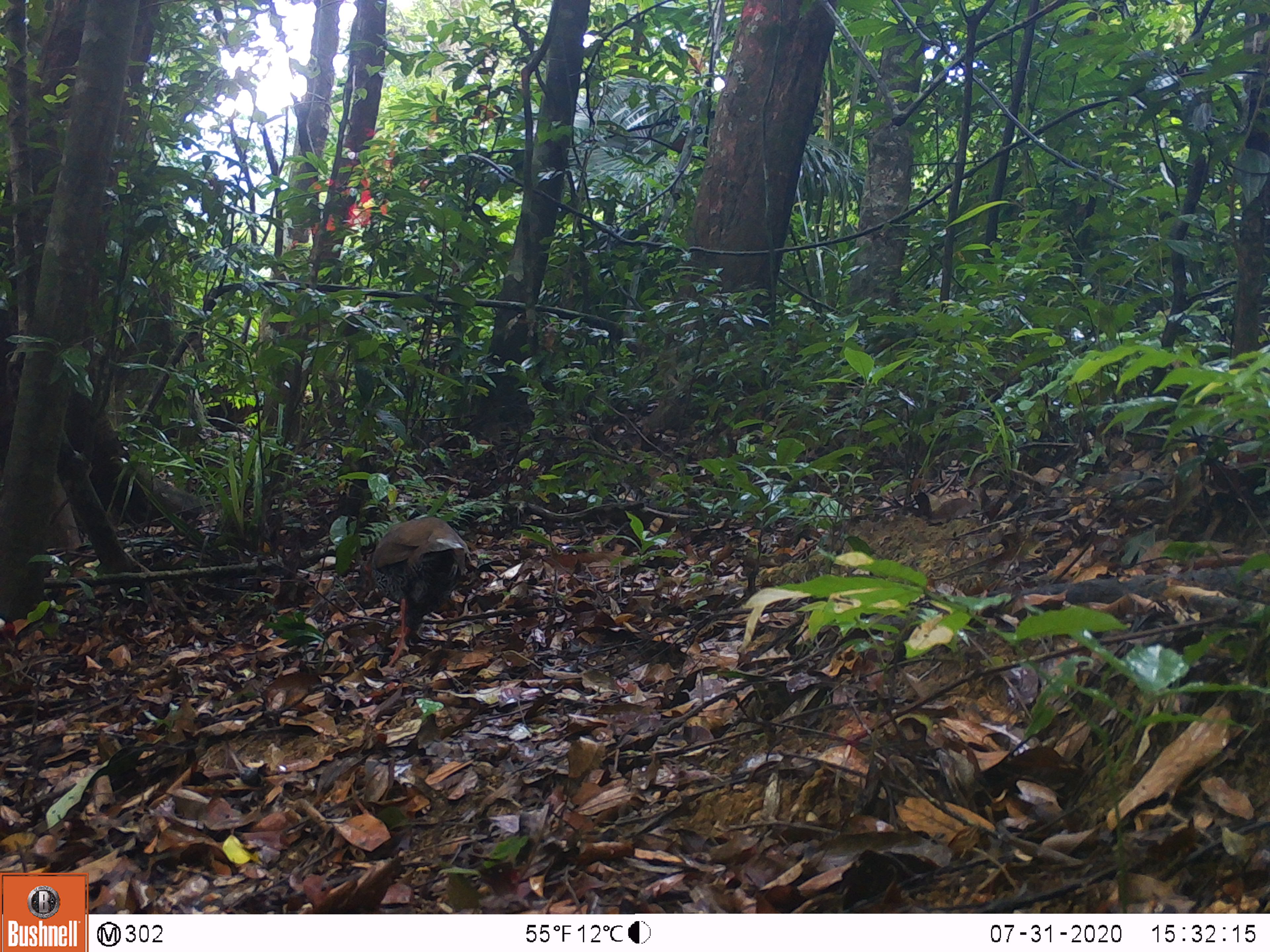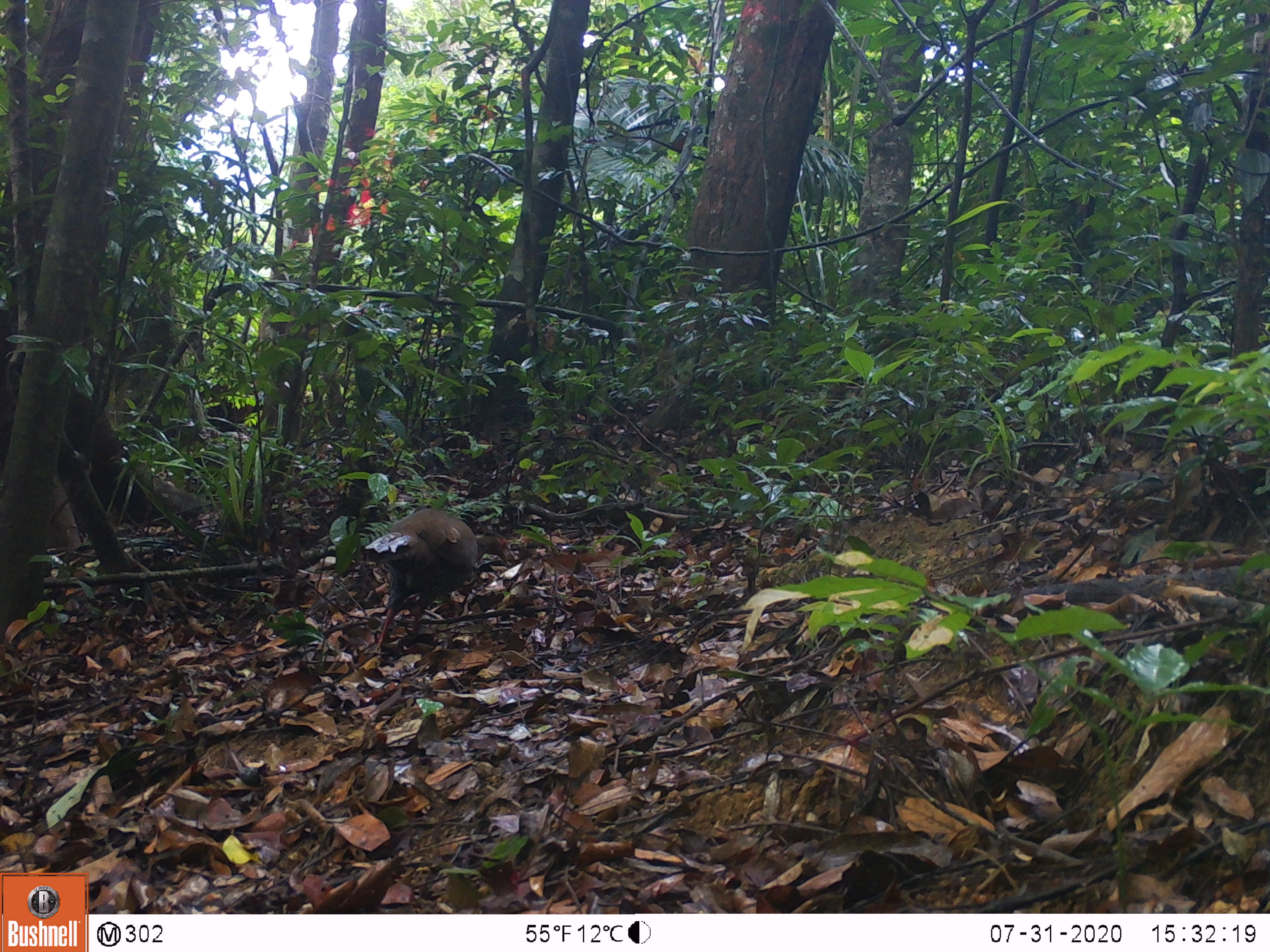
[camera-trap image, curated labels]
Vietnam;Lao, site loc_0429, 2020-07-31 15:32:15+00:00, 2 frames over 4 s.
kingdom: Animalia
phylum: Chordata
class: Aves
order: Galliformes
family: Phasianidae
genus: Lophura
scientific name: Lophura nycthemera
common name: silver pheasant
Silver pheasant (Lophura nycthemera). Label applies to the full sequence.